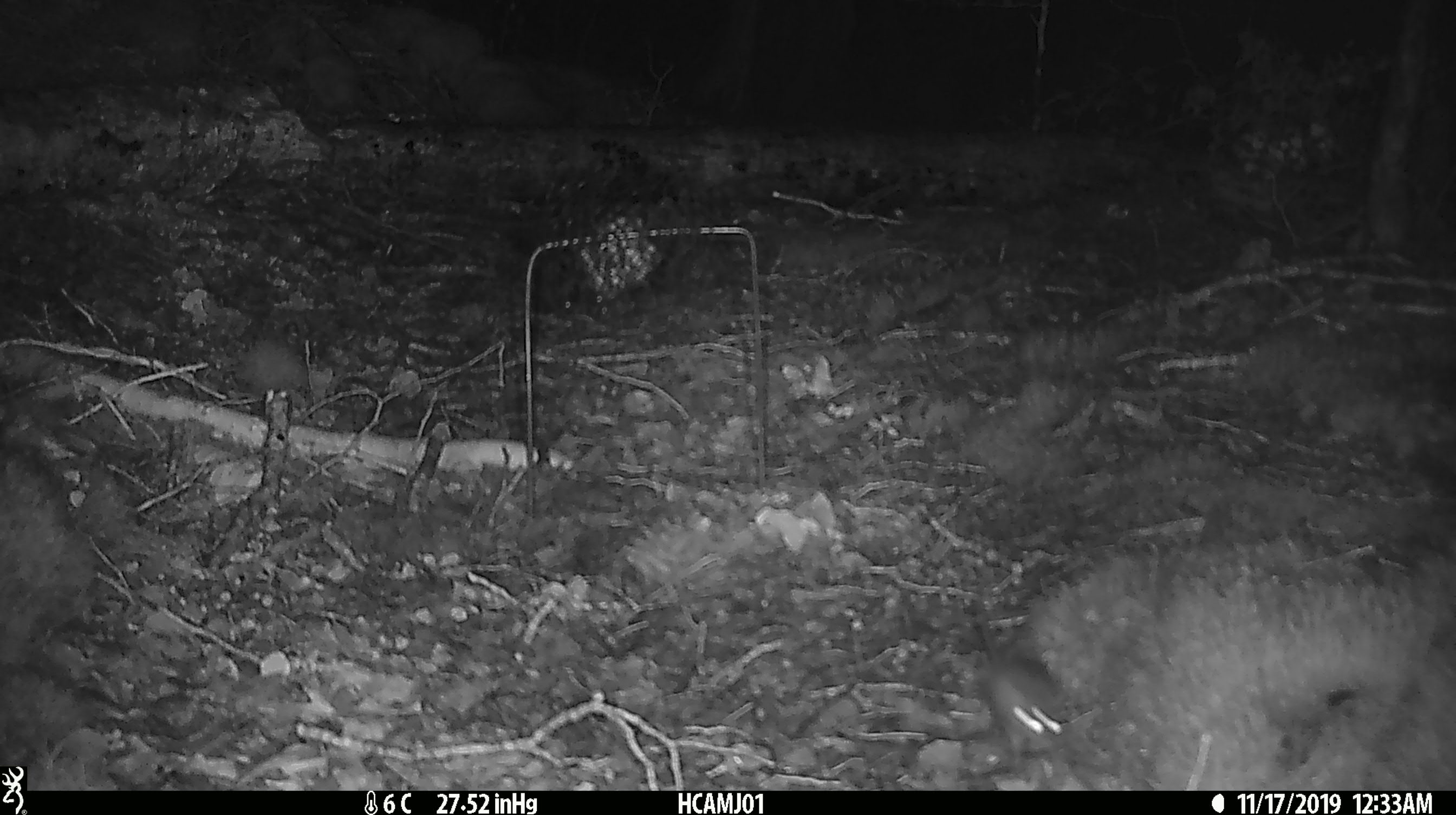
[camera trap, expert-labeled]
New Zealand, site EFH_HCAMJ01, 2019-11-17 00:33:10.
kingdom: Animalia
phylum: Chordata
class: Mammalia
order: Rodentia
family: Muridae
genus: Mus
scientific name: Mus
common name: mouse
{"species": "mouse (Mus)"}